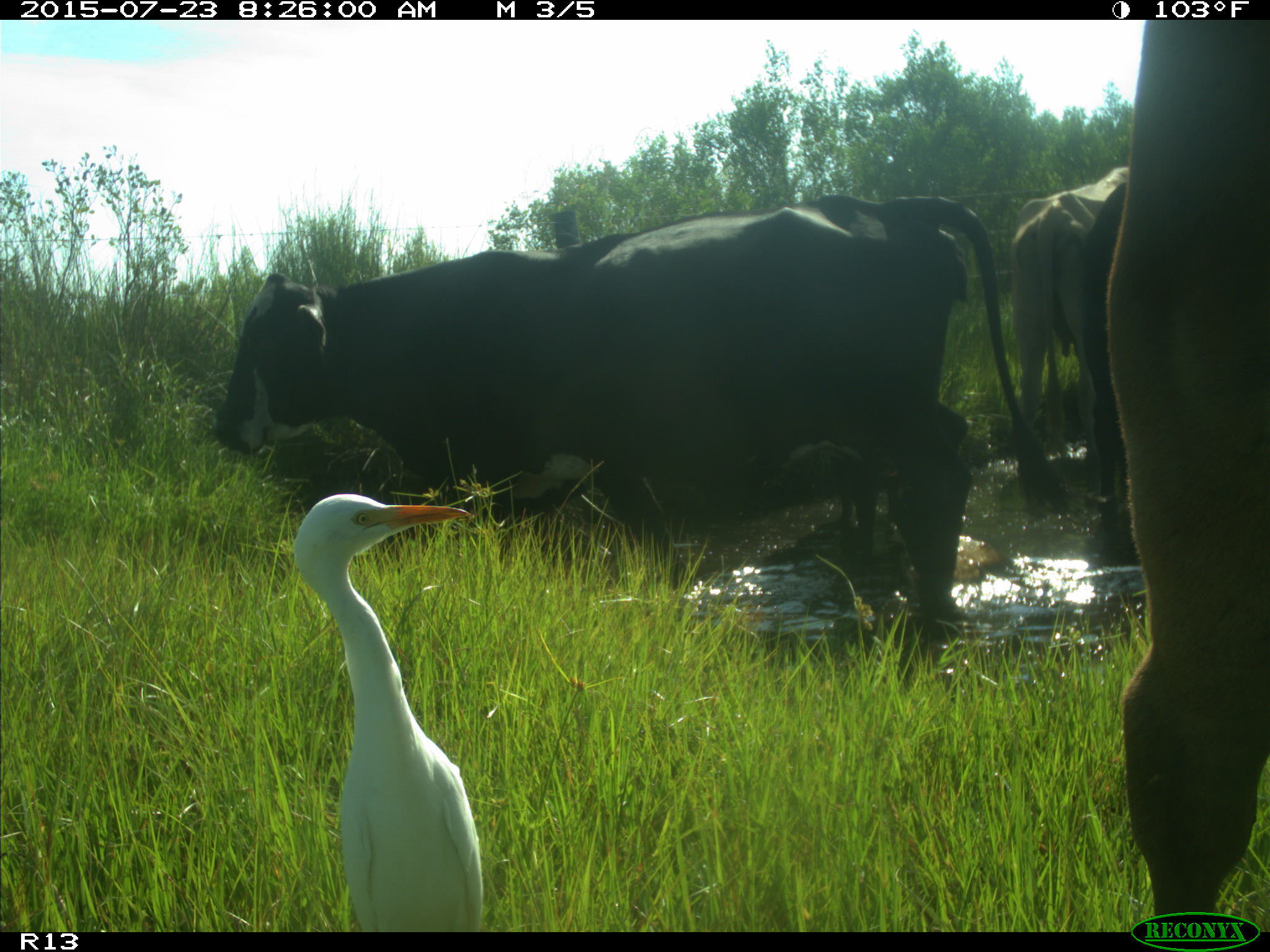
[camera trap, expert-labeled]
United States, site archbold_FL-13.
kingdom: Animalia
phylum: Chordata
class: Mammalia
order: Artiodactyla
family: Bovidae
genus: Bos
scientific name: Bos taurus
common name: domestic cow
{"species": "Bos taurus (domestic cow)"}